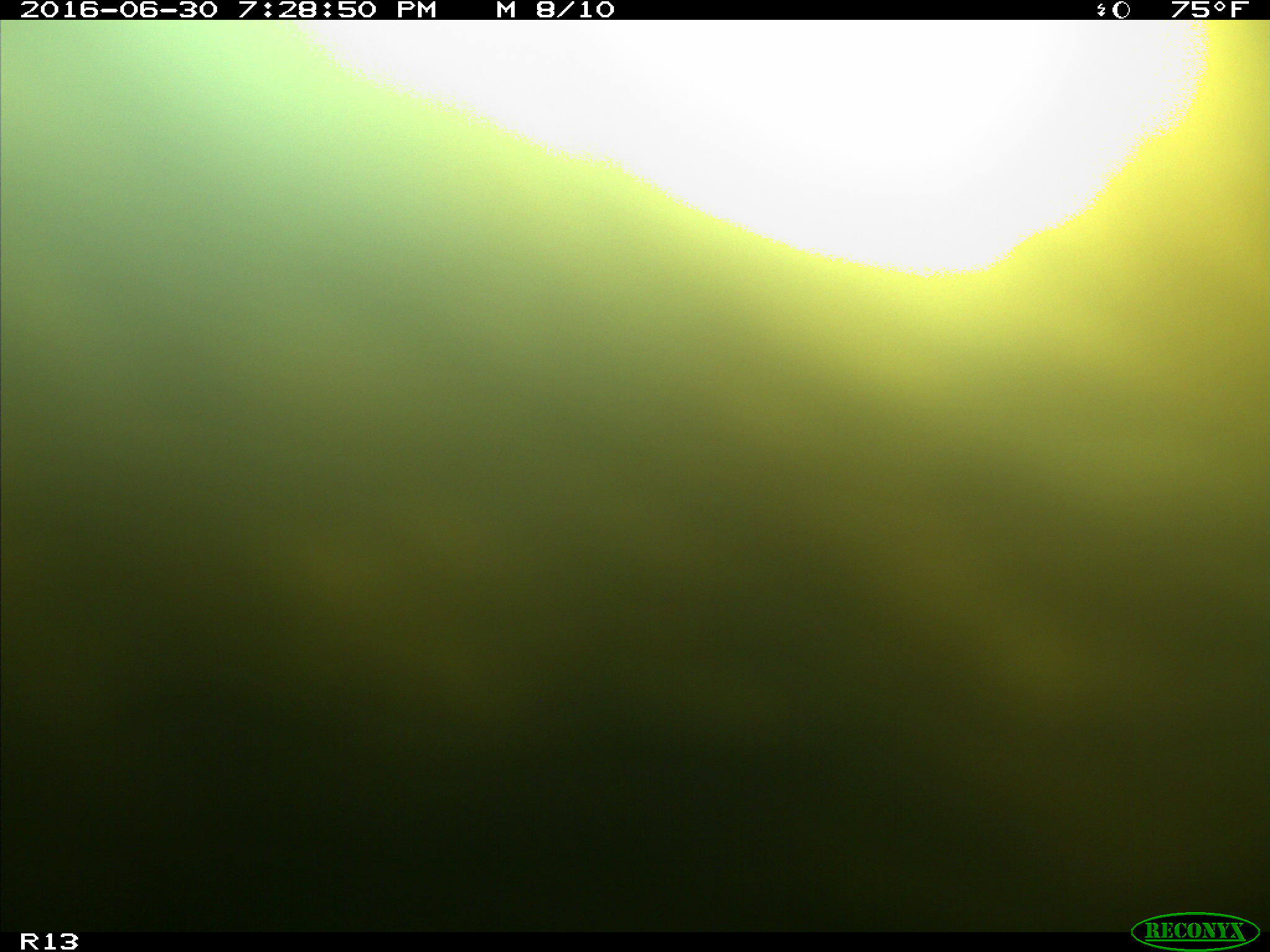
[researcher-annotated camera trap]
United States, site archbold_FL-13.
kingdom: Animalia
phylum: Chordata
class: Mammalia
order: Artiodactyla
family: Bovidae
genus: Bos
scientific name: Bos taurus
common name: domestic cow